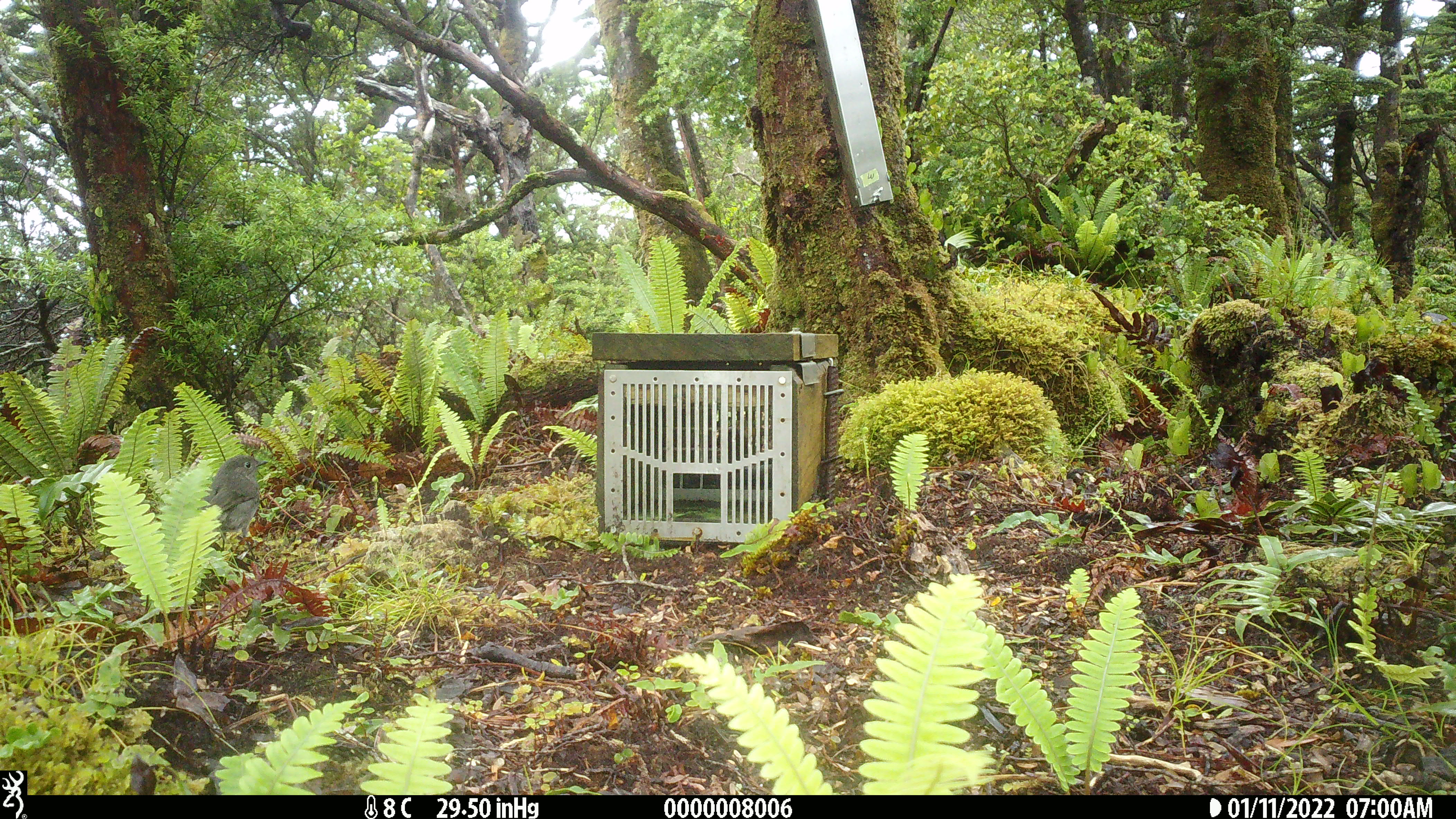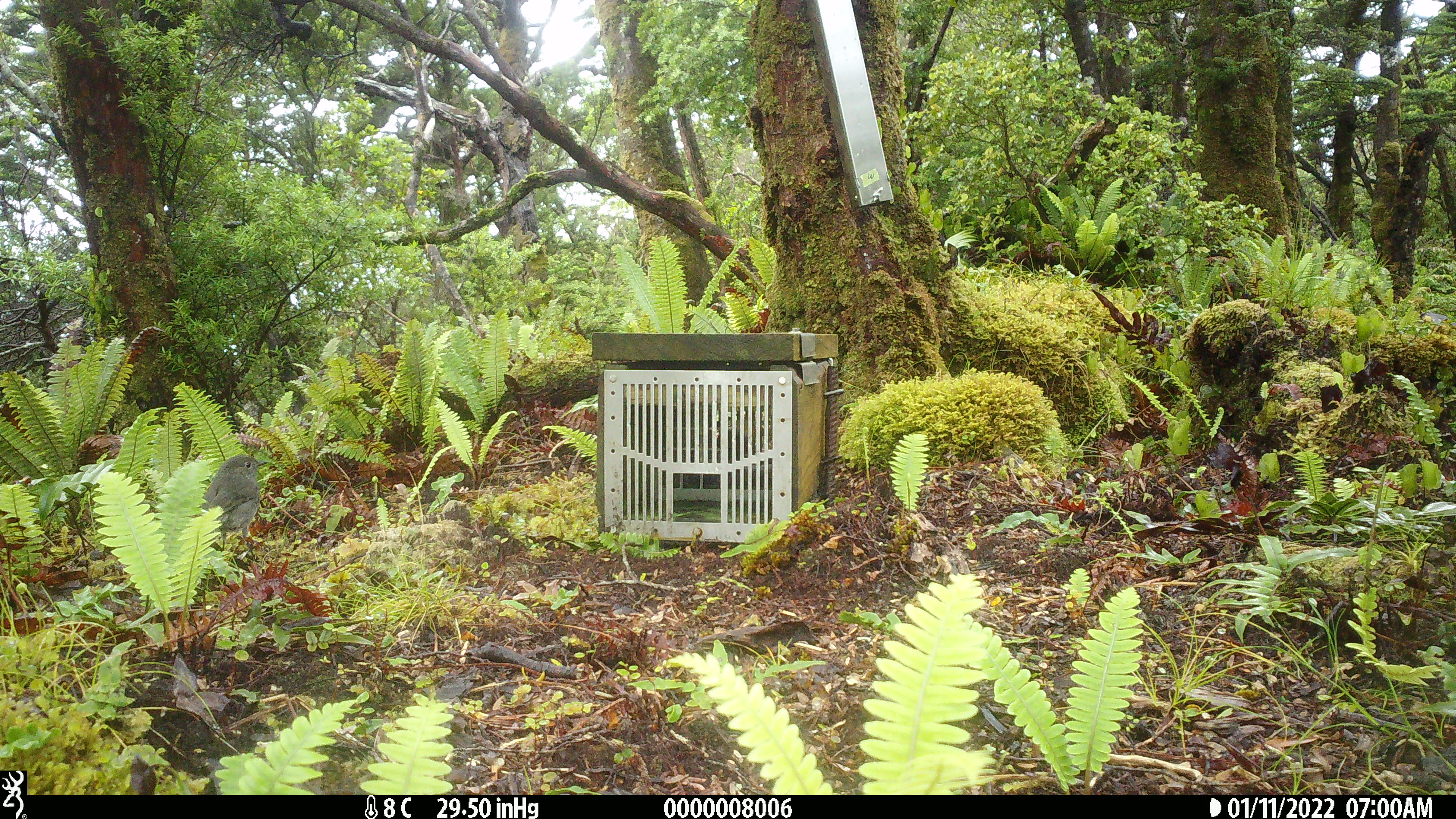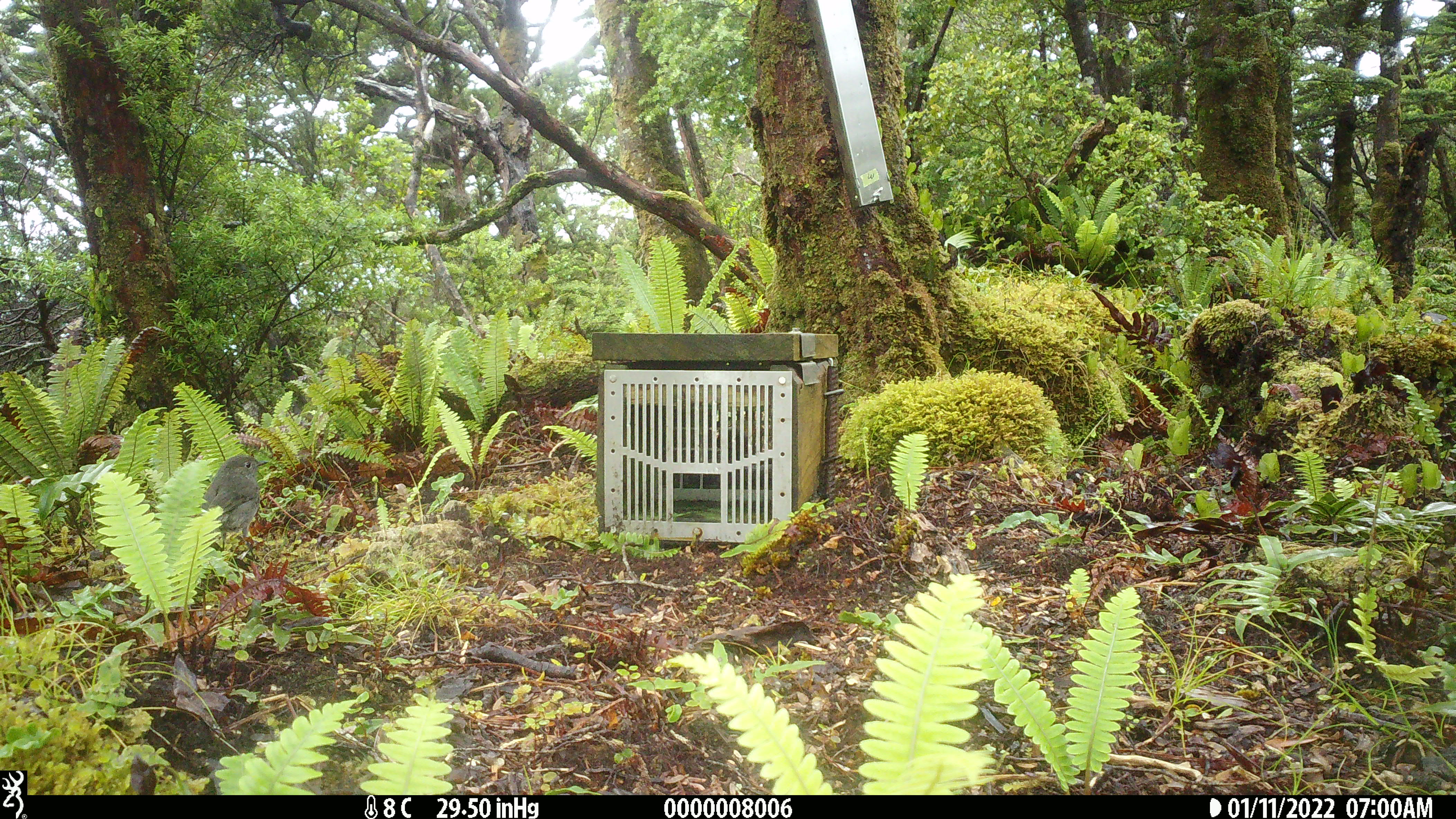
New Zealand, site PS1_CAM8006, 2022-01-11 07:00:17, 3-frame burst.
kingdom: Animalia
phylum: Chordata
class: Aves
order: Passeriformes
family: Petroicidae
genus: Petroica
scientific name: Petroica australis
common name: new zealand robin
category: robin